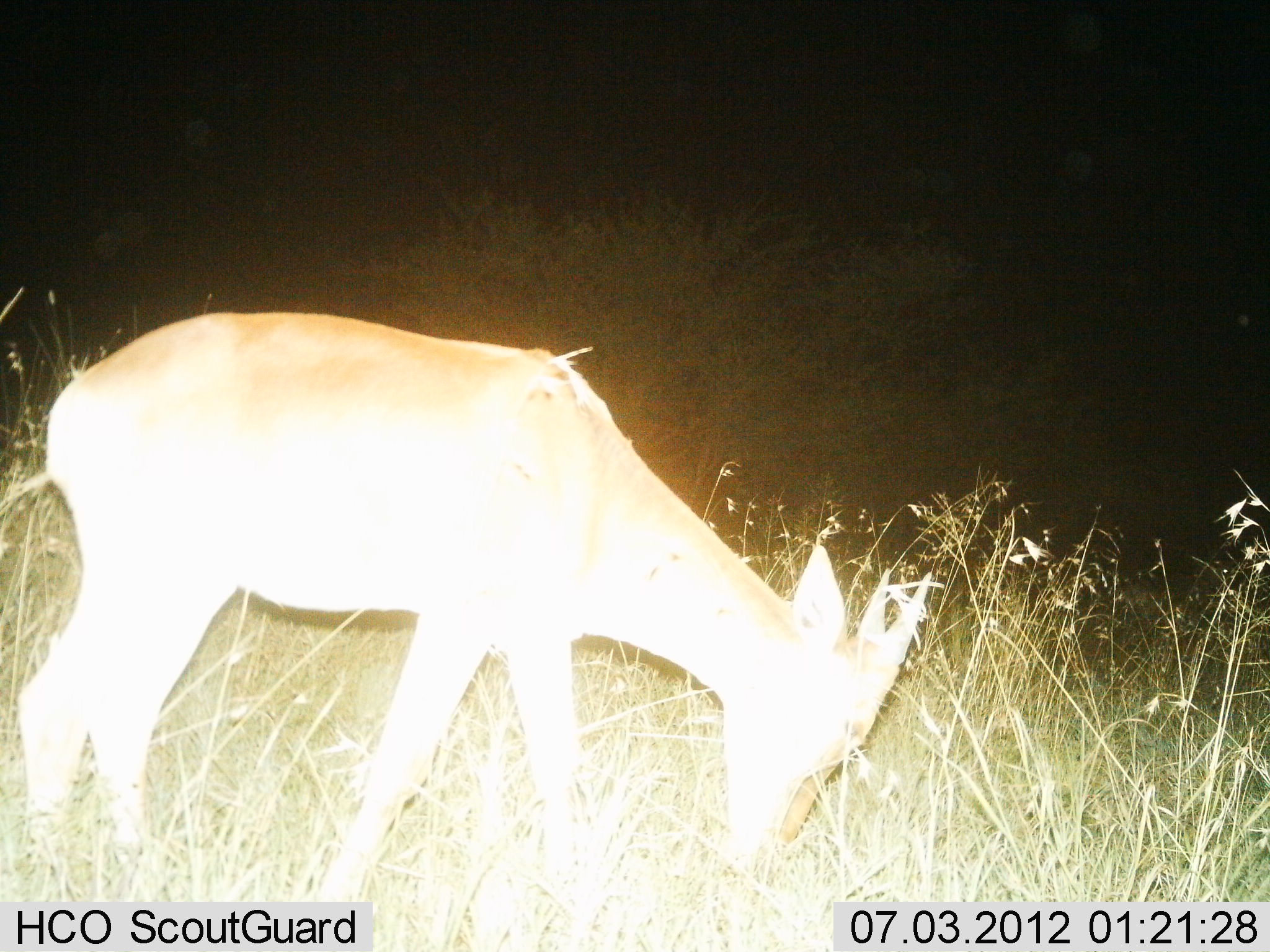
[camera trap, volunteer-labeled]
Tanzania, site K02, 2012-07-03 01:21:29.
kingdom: Animalia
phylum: Chordata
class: Mammalia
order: Artiodactyla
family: Bovidae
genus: Madoqua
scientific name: Madoqua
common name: dikdik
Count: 1.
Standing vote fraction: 38%.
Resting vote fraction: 0%.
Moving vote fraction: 0%.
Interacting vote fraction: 0%.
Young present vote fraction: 0%.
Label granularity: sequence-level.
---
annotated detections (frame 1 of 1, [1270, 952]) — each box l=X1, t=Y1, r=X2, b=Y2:
animal: l=17, t=309, r=936, b=950